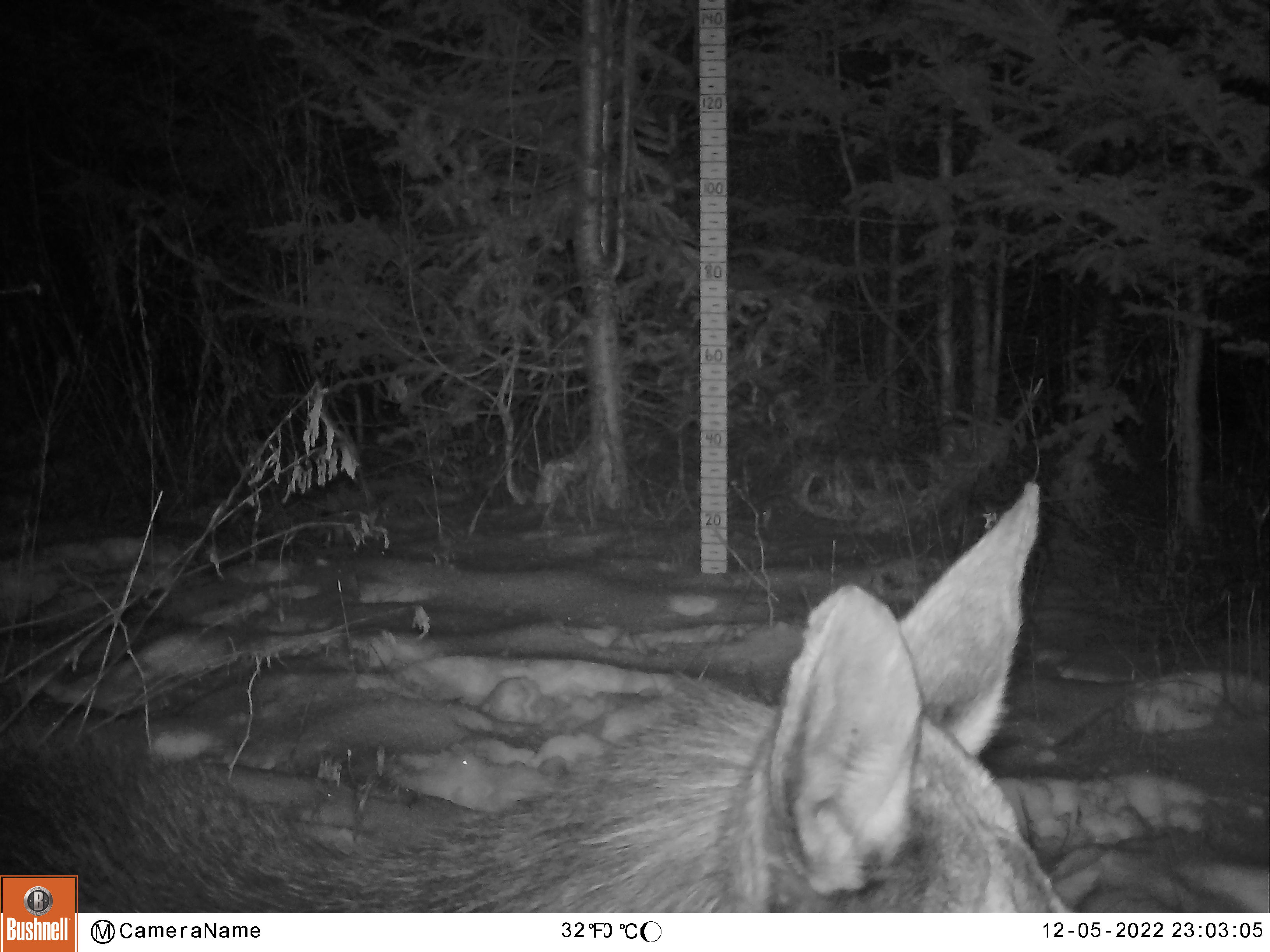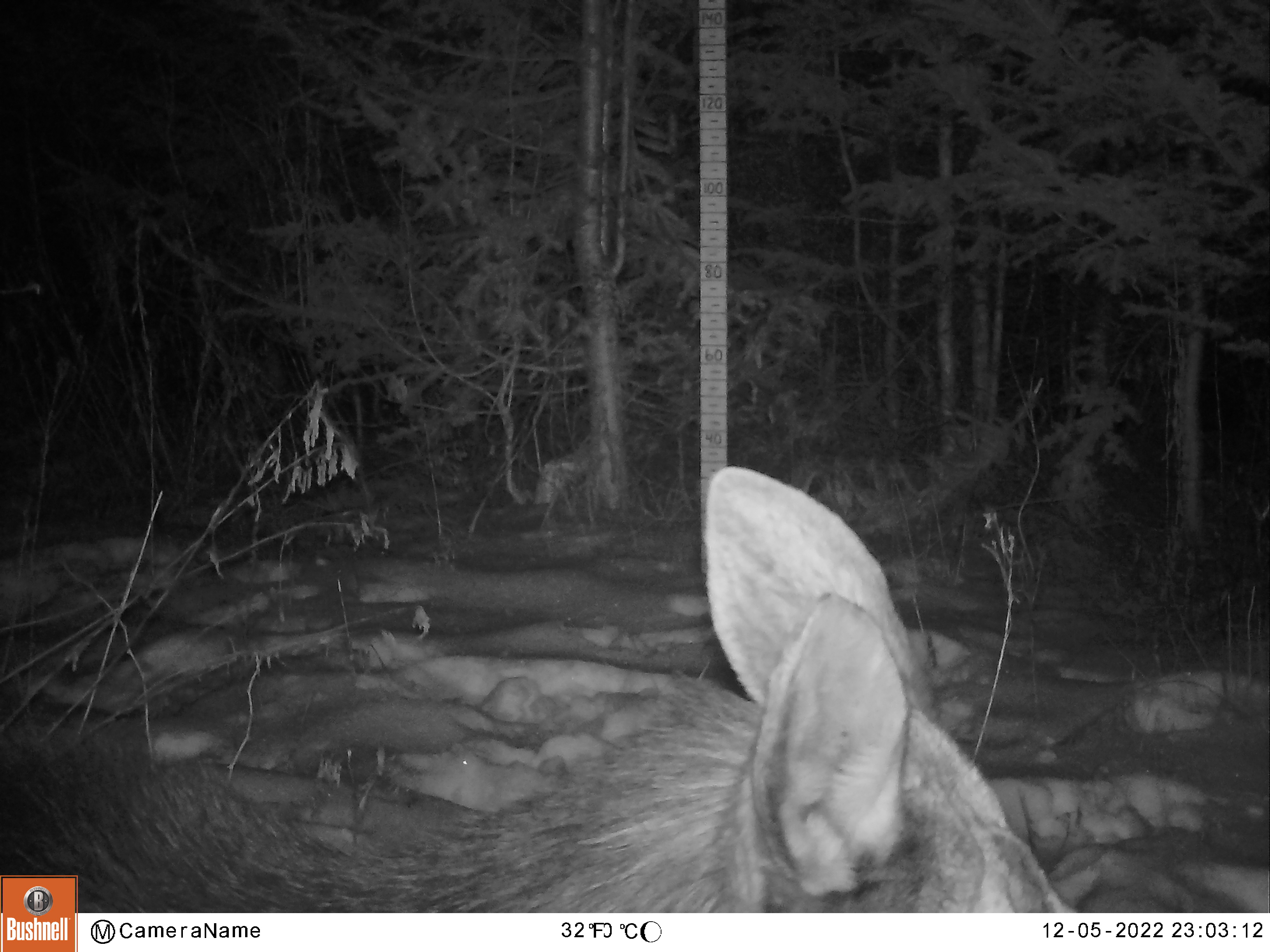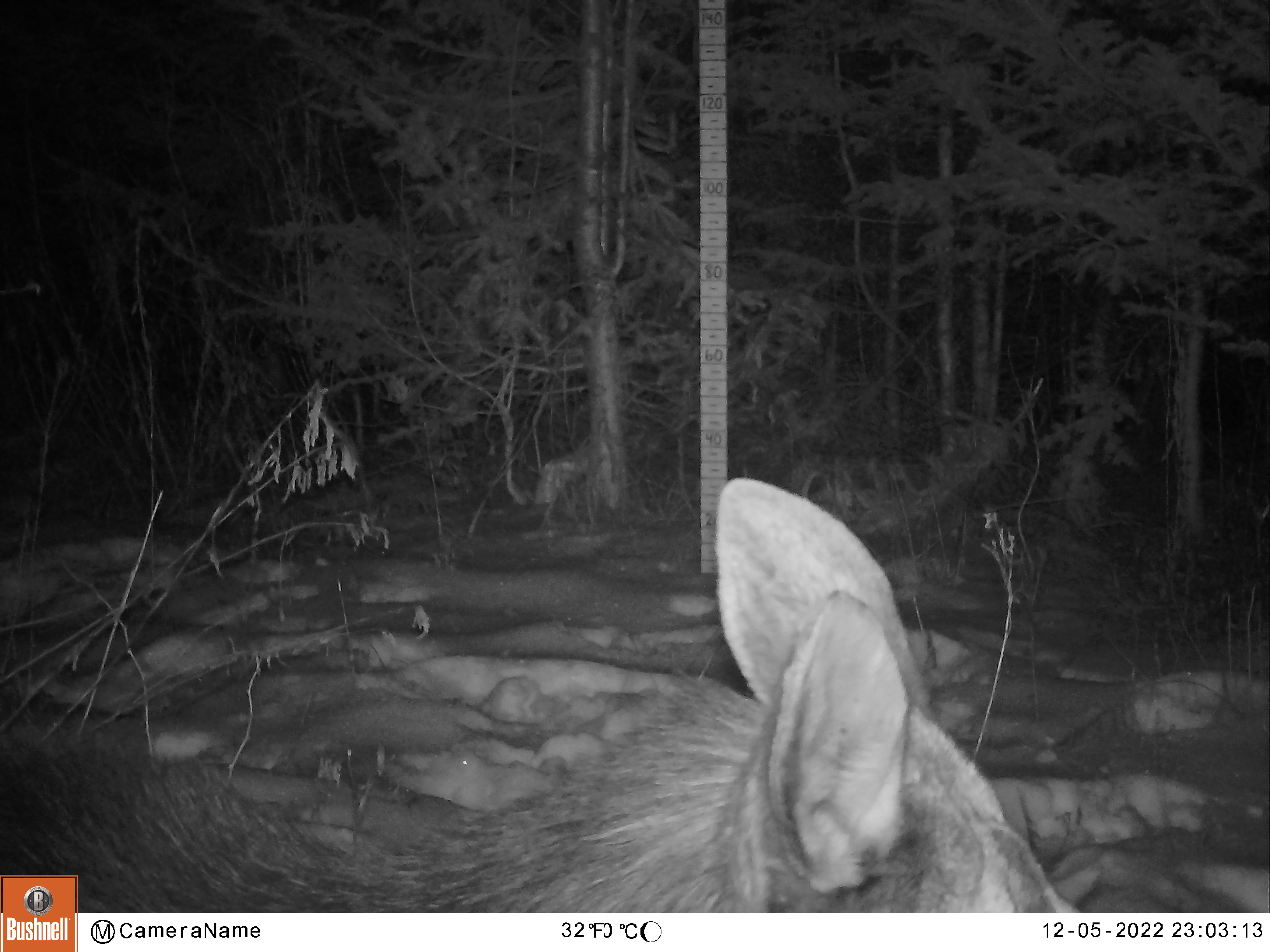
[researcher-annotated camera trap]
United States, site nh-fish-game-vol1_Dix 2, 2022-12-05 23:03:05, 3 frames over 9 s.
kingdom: Animalia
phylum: Chordata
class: Mammalia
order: Artiodactyla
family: Cervidae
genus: Alces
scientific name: Alces alces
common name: moose